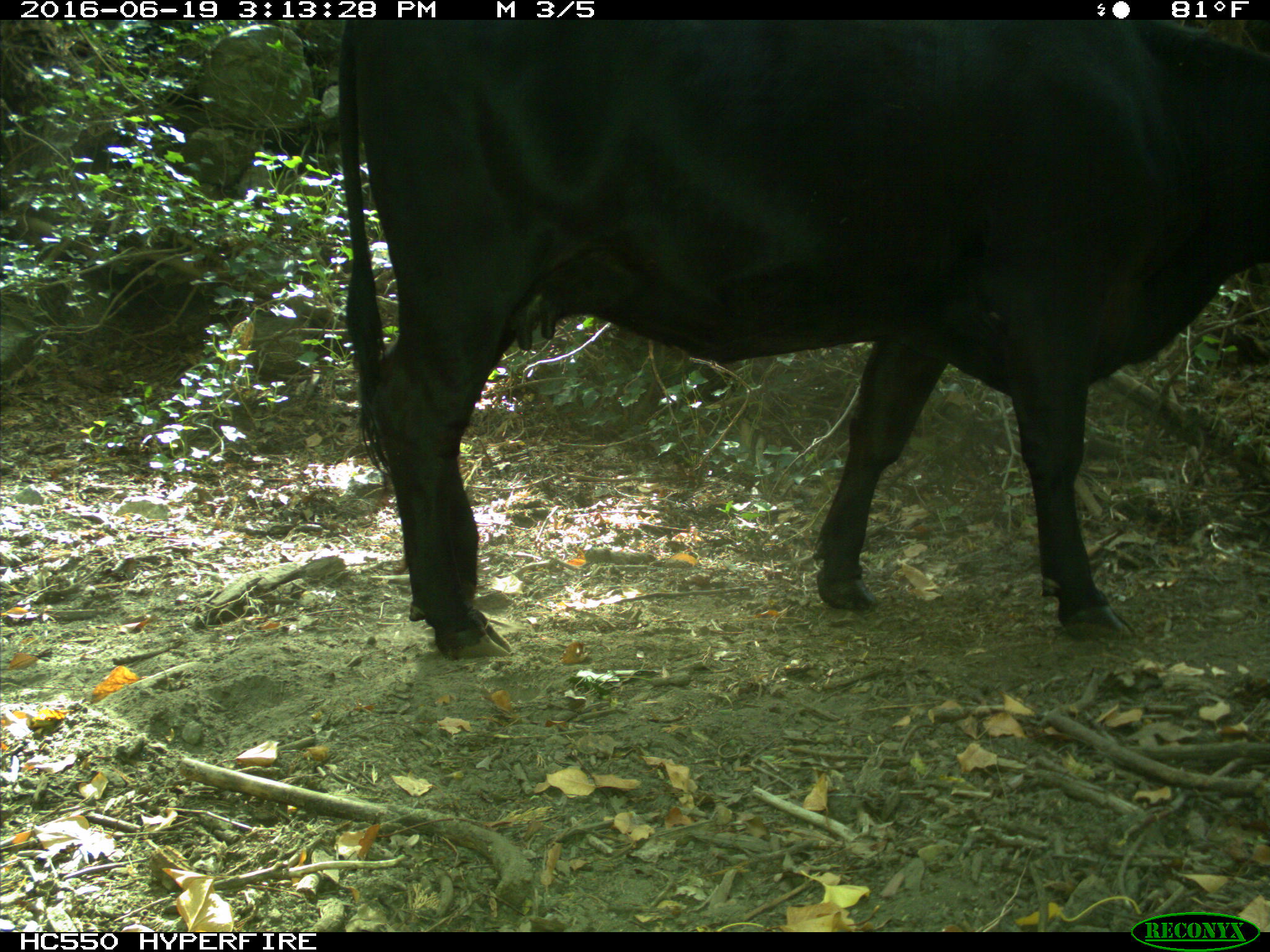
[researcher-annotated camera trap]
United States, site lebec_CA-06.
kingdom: Animalia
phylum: Chordata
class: Mammalia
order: Artiodactyla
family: Bovidae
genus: Bos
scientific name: Bos taurus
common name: domestic cow